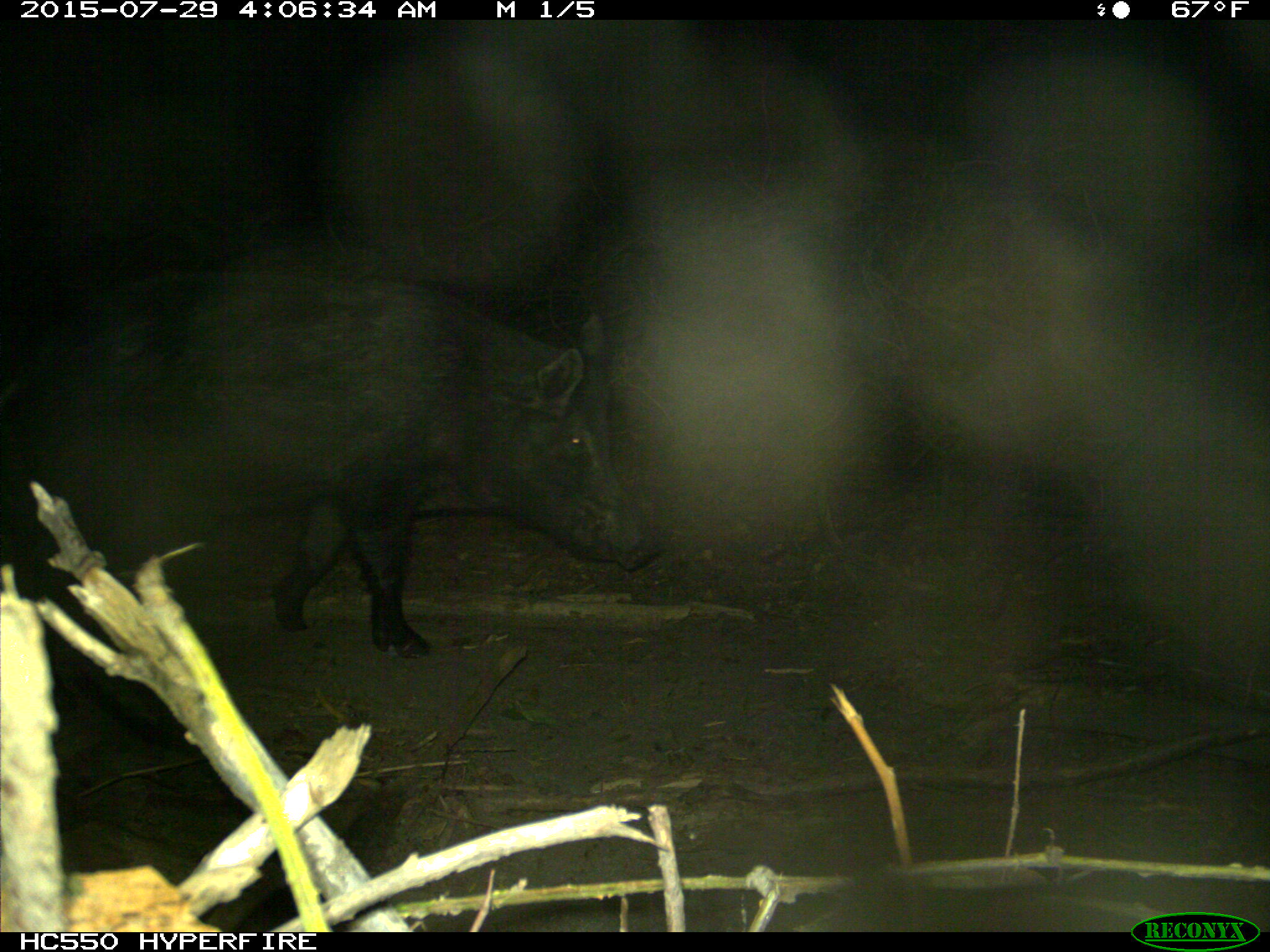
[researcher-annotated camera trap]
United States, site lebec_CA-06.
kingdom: Animalia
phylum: Chordata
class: Mammalia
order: Artiodactyla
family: Suidae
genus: Sus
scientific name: Sus scrofa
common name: wild boar